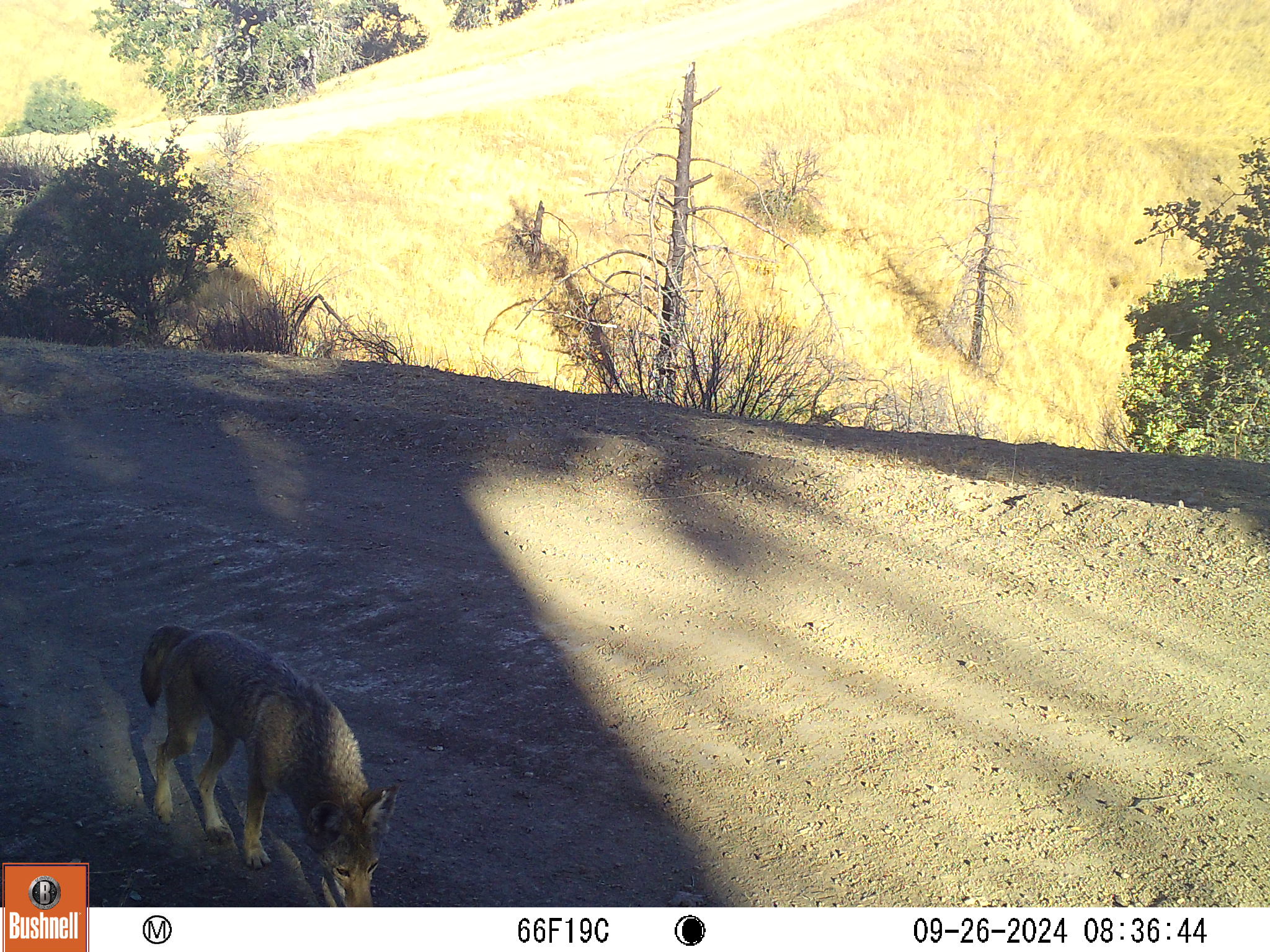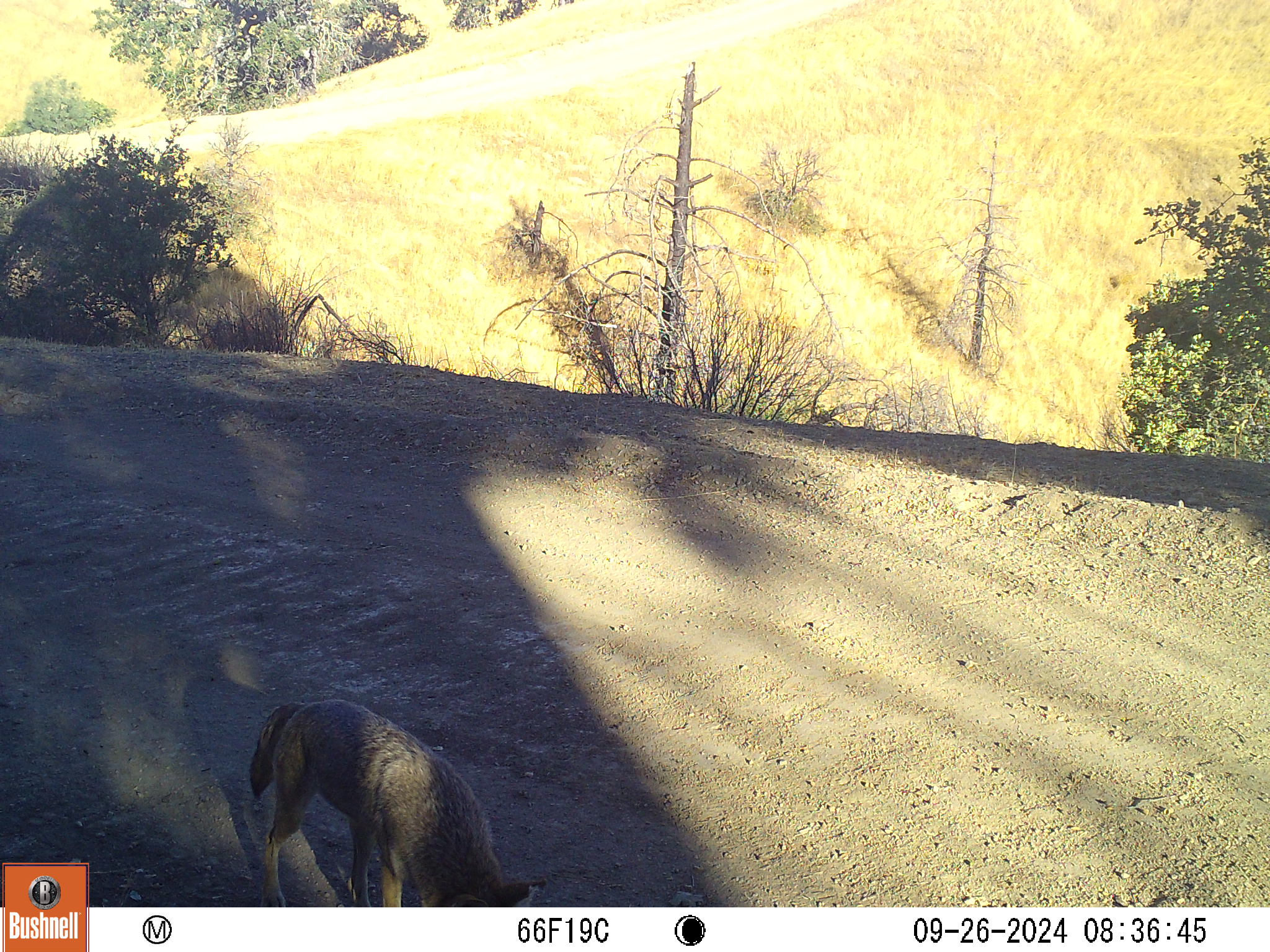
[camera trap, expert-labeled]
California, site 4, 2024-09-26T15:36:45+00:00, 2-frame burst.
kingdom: Animalia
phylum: Chordata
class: Mammalia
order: Carnivora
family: Canidae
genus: Canis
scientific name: Canis latrans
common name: coyote